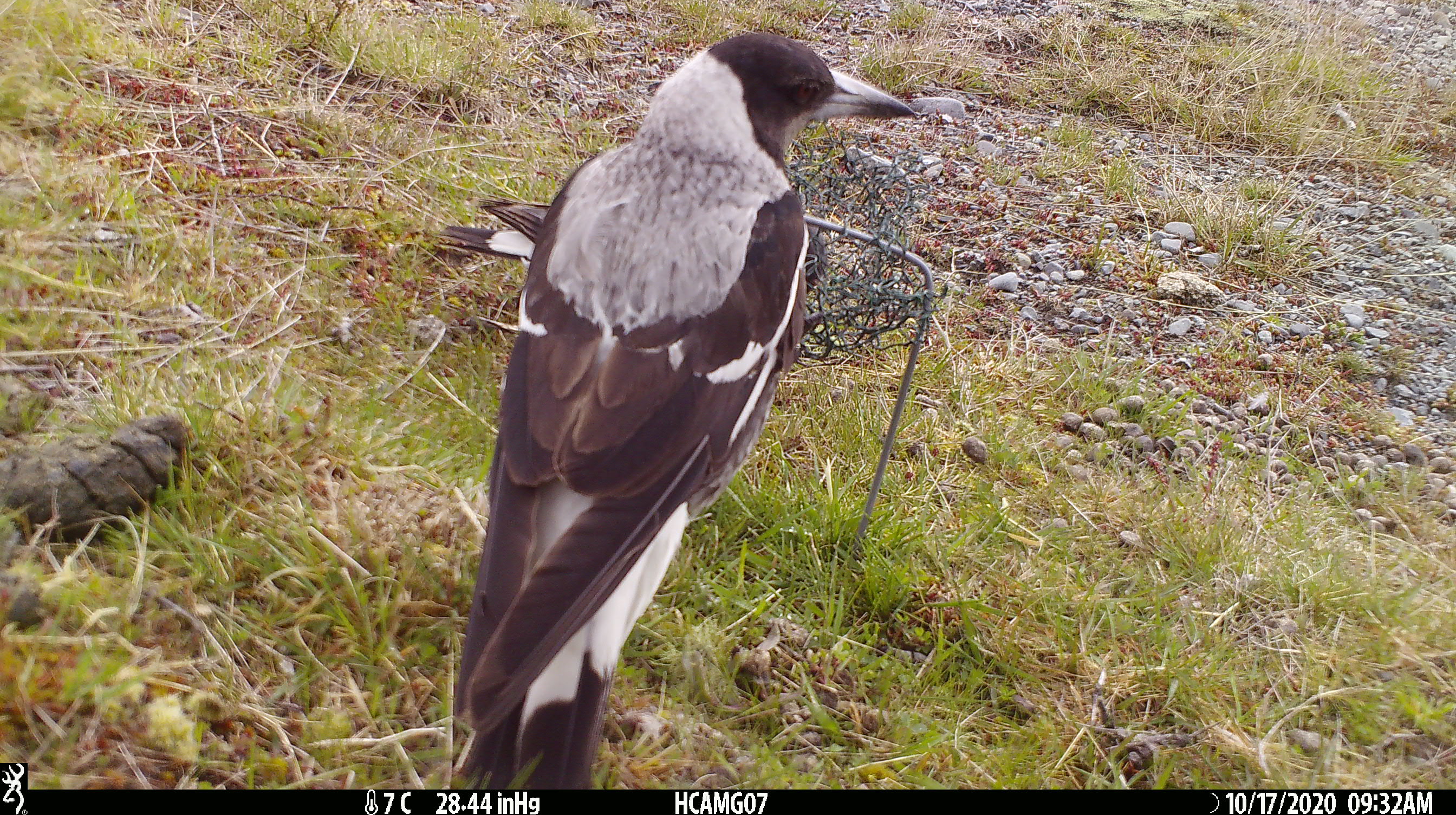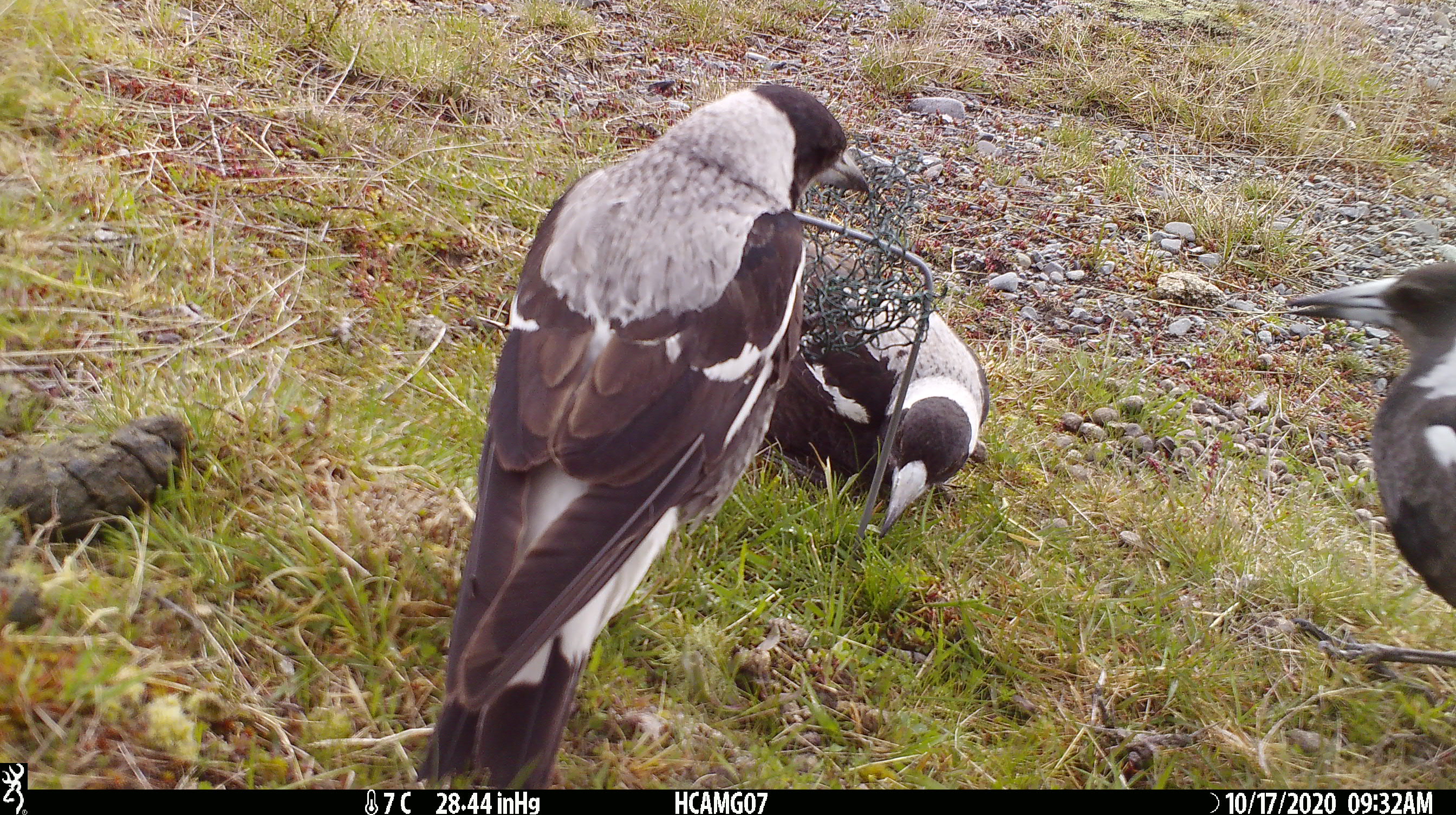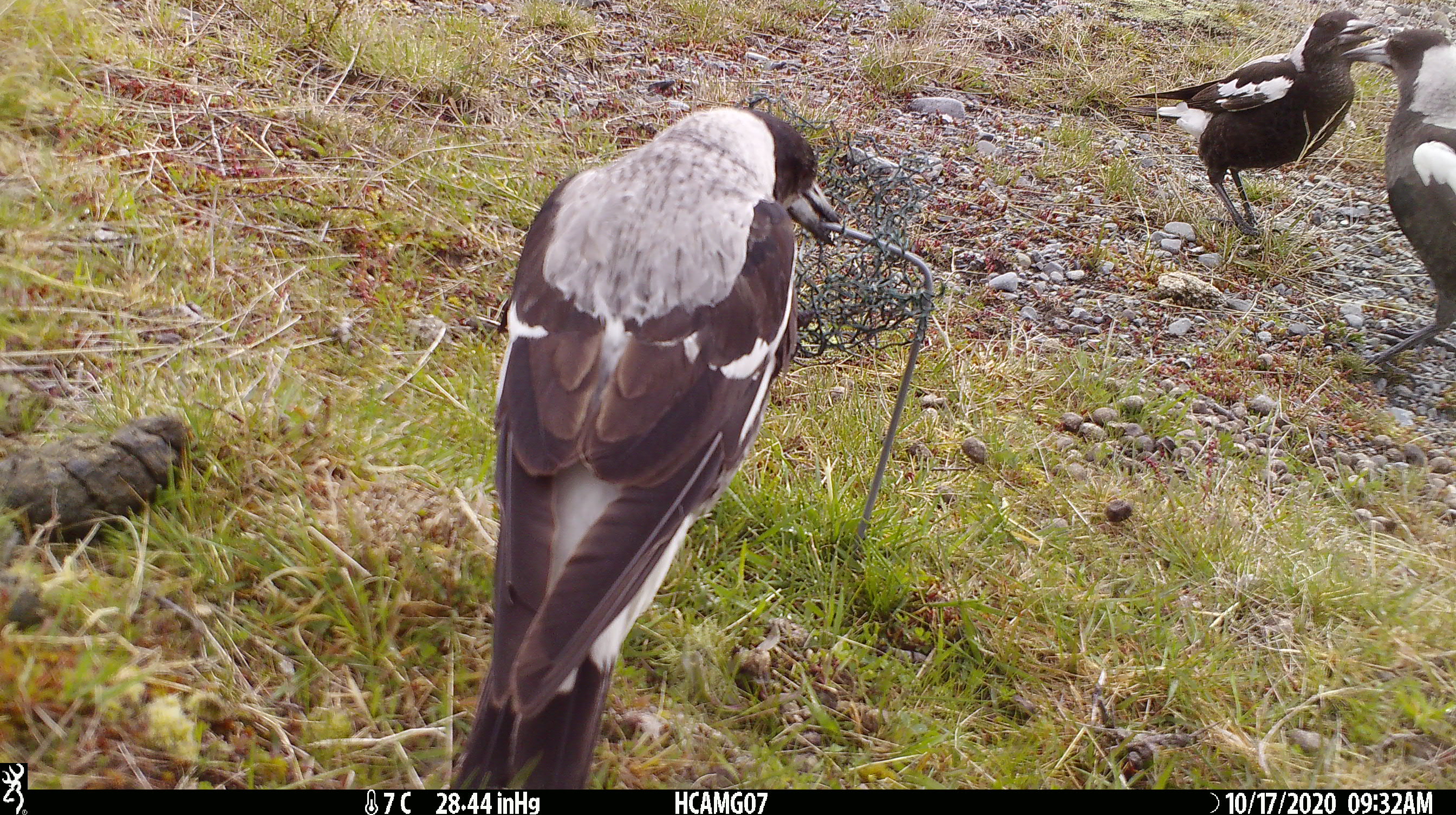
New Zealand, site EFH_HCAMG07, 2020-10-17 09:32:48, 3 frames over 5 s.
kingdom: Animalia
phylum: Chordata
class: Aves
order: Passeriformes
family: Artamidae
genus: Gymnorhina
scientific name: Gymnorhina tibicen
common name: australian magpie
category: magpie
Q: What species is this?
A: Magpie (australian magpie) (Gymnorhina tibicen).